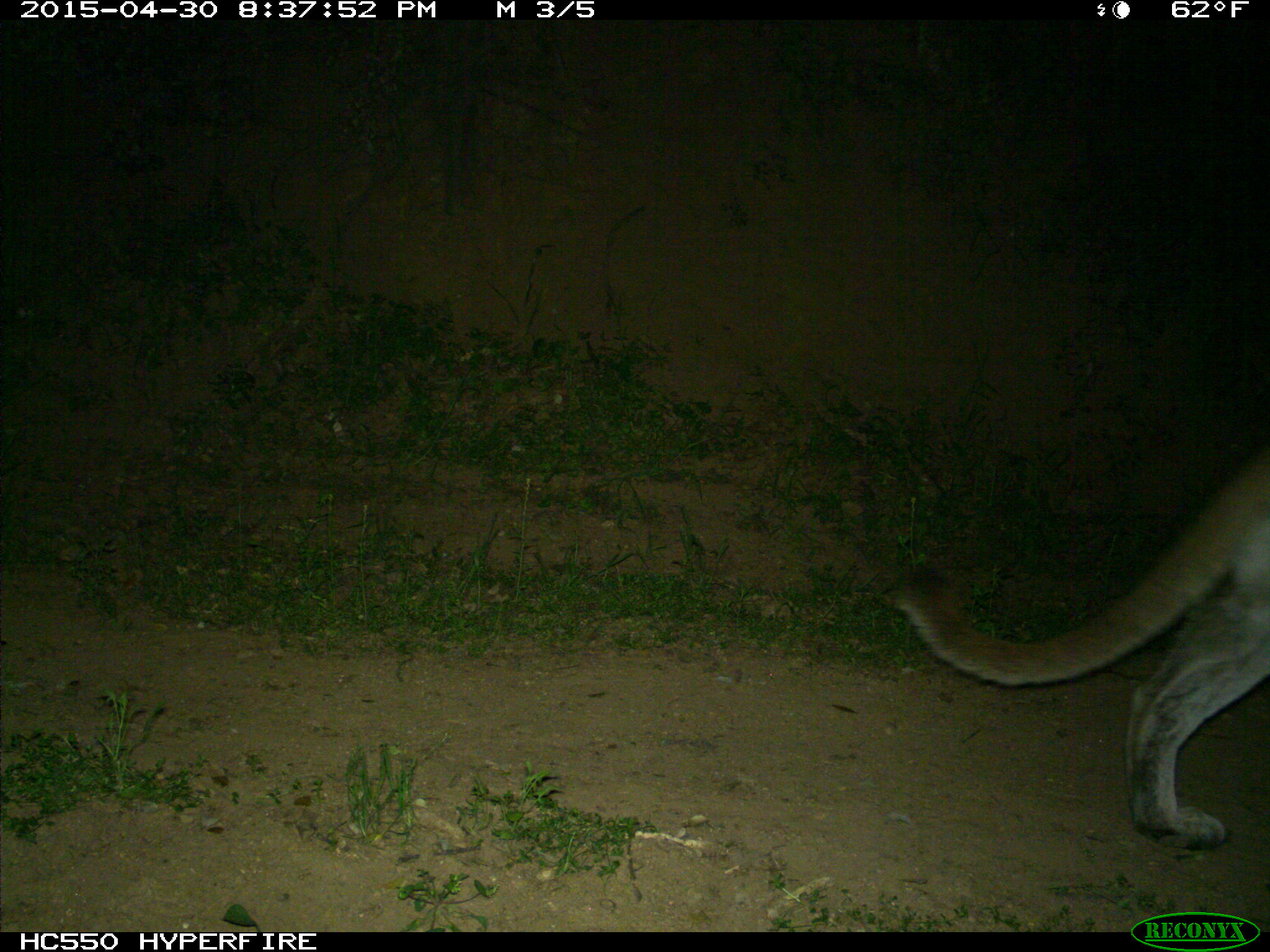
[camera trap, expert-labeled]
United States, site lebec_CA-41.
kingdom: Animalia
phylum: Chordata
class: Mammalia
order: Carnivora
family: Felidae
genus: Puma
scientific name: Puma concolor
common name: mountain lion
Puma concolor (mountain lion).